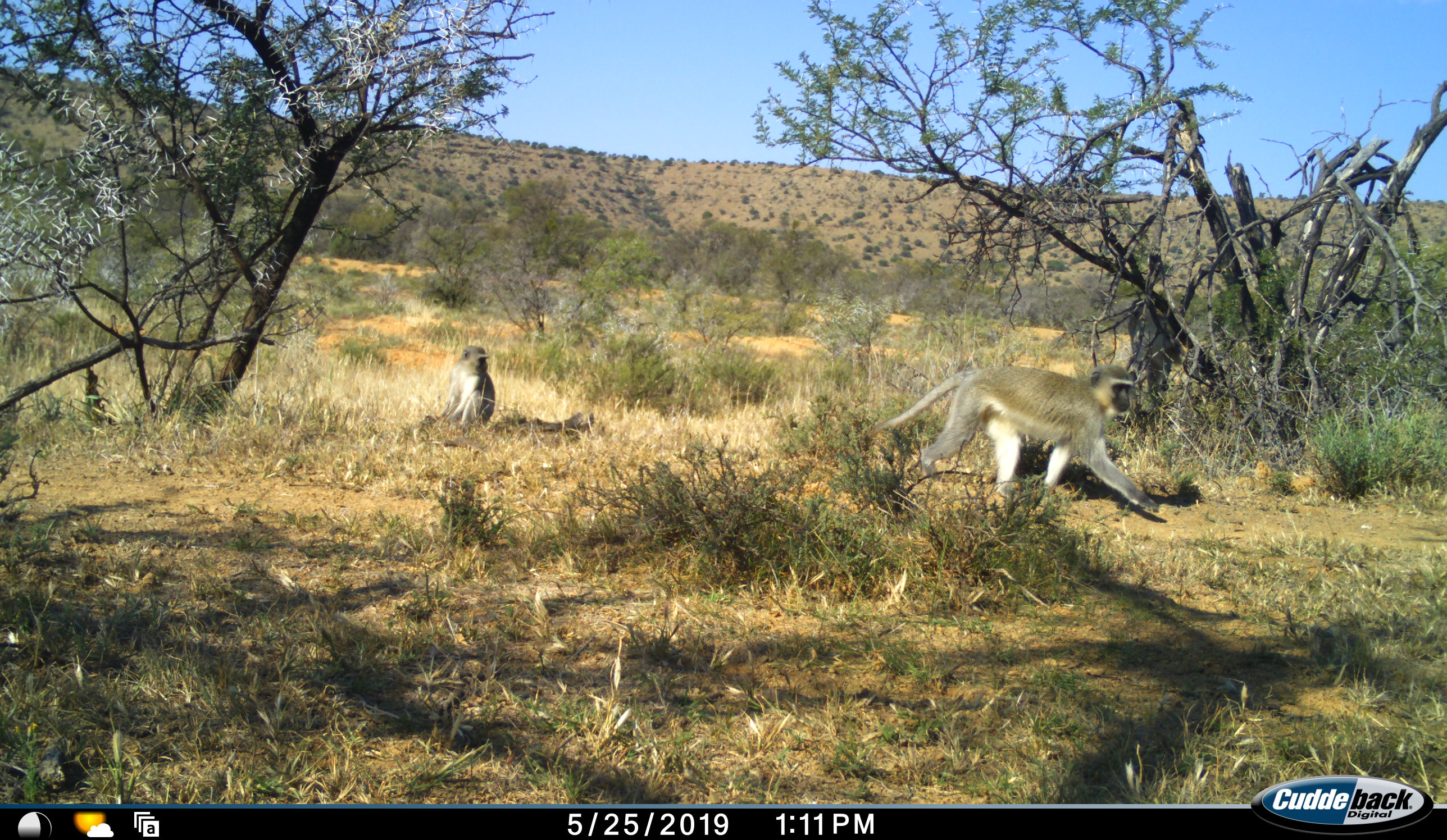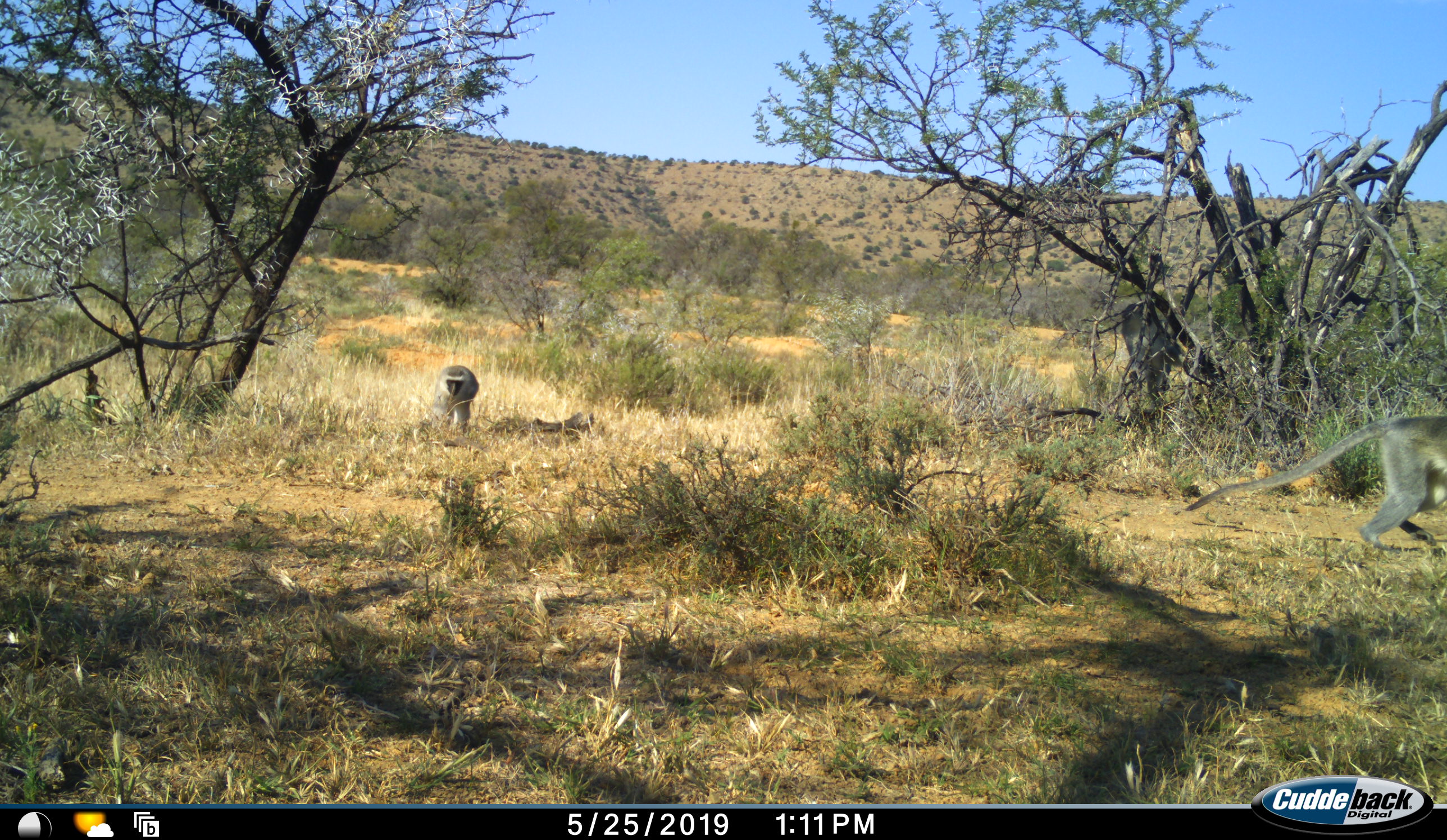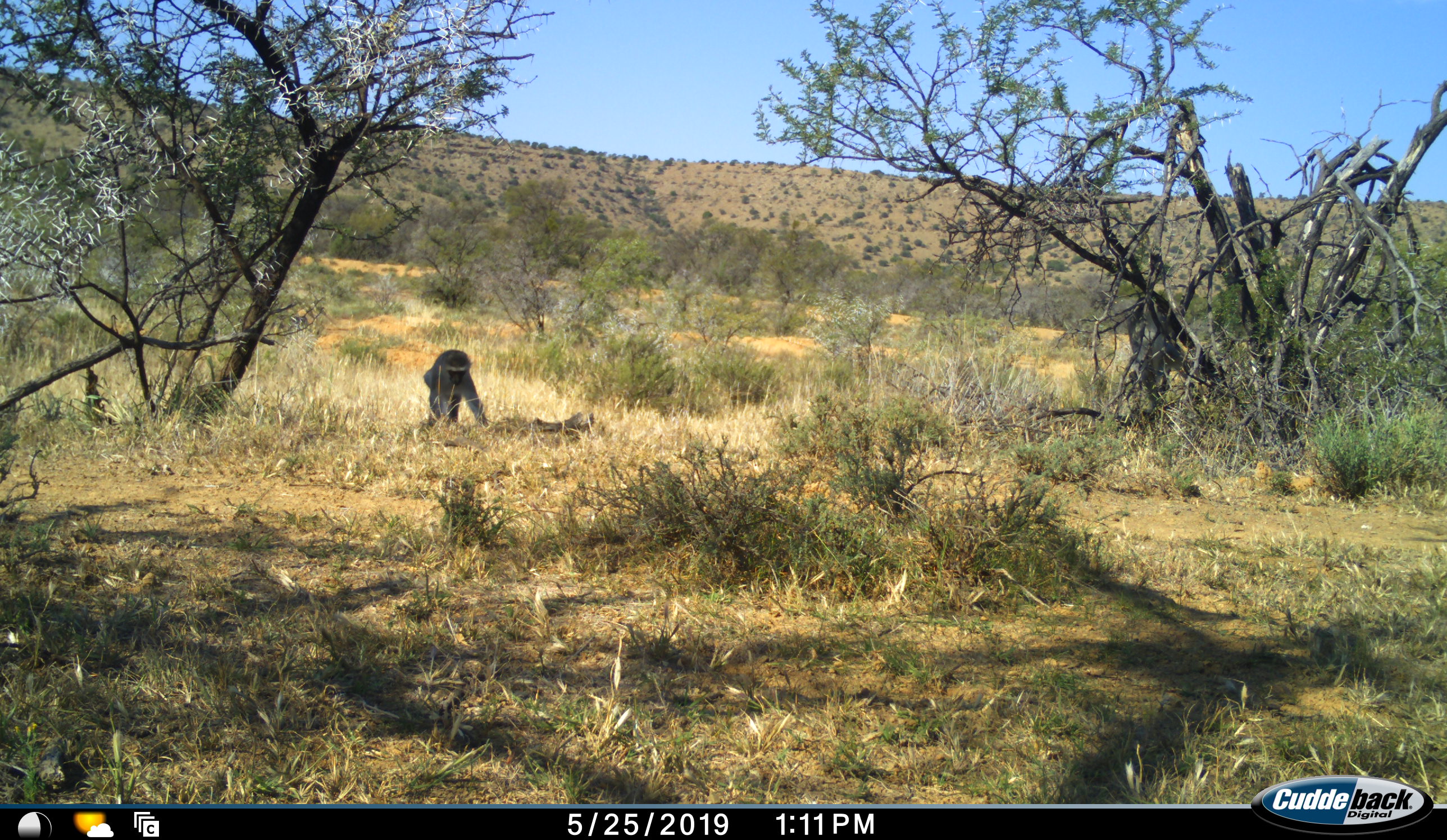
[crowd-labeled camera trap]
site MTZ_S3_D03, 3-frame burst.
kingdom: Animalia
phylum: Chordata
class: Mammalia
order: Primates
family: Cercopithecidae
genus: Chlorocebus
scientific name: Chlorocebus pygerythrus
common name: vervet monkey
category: monkeyvervet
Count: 2.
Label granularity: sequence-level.